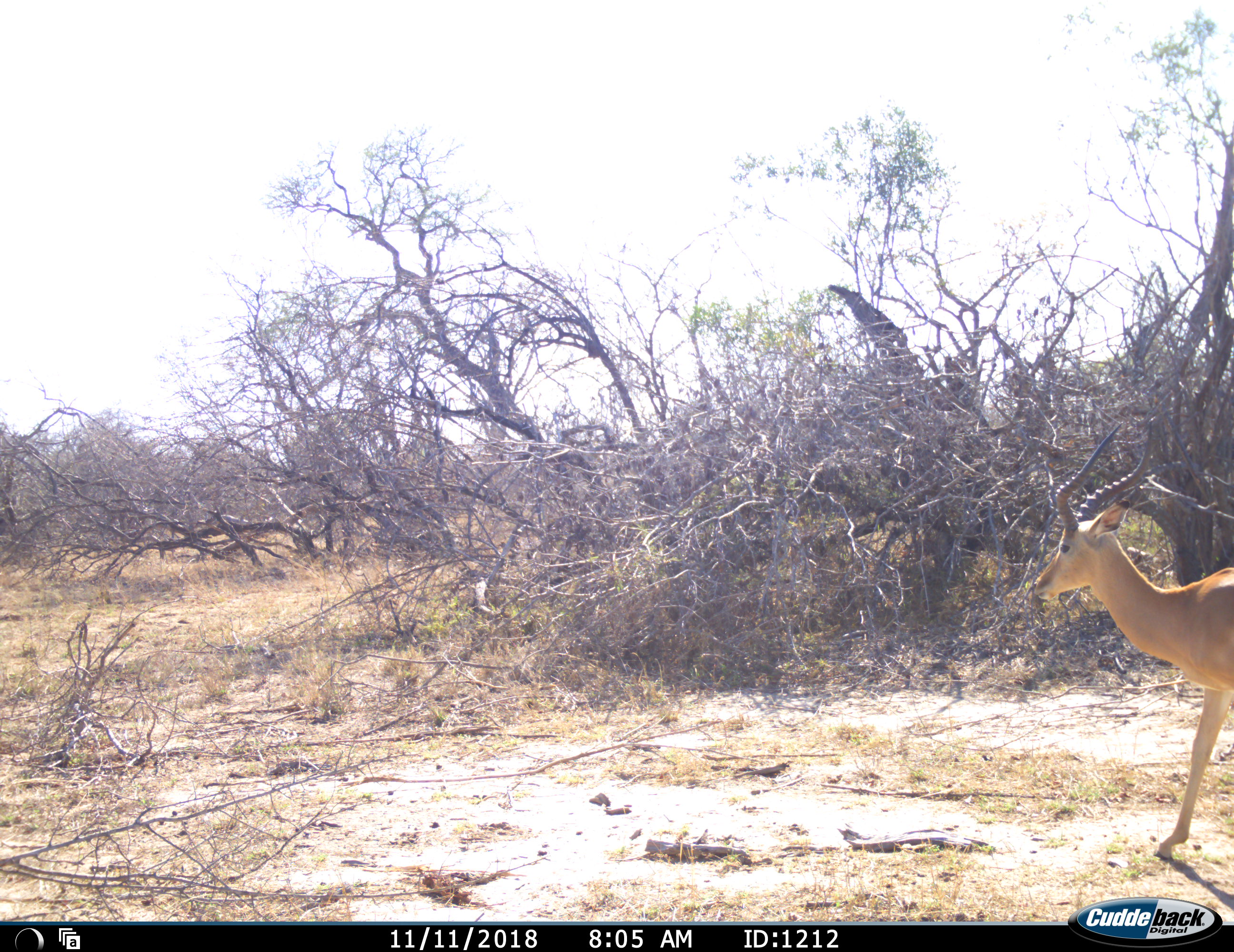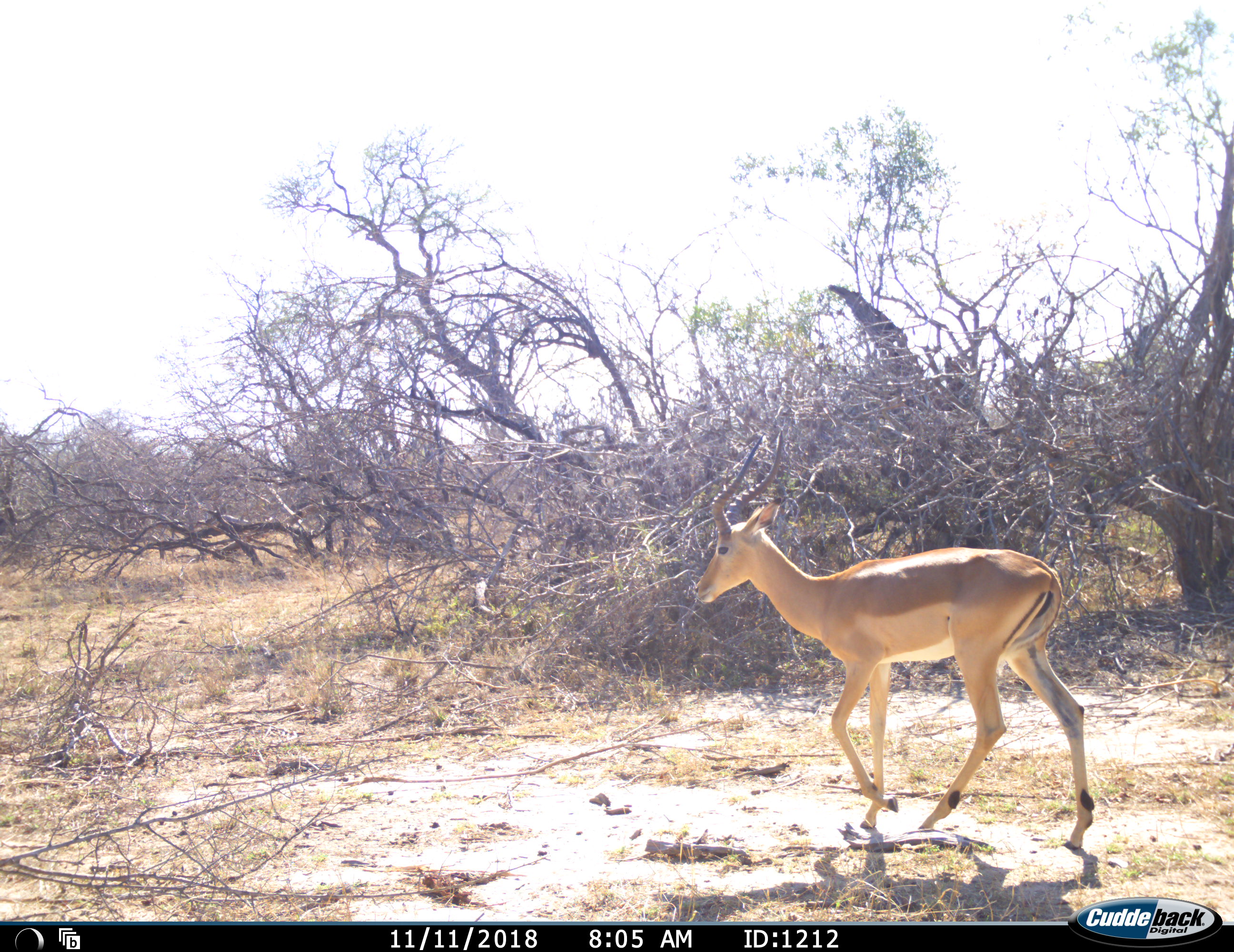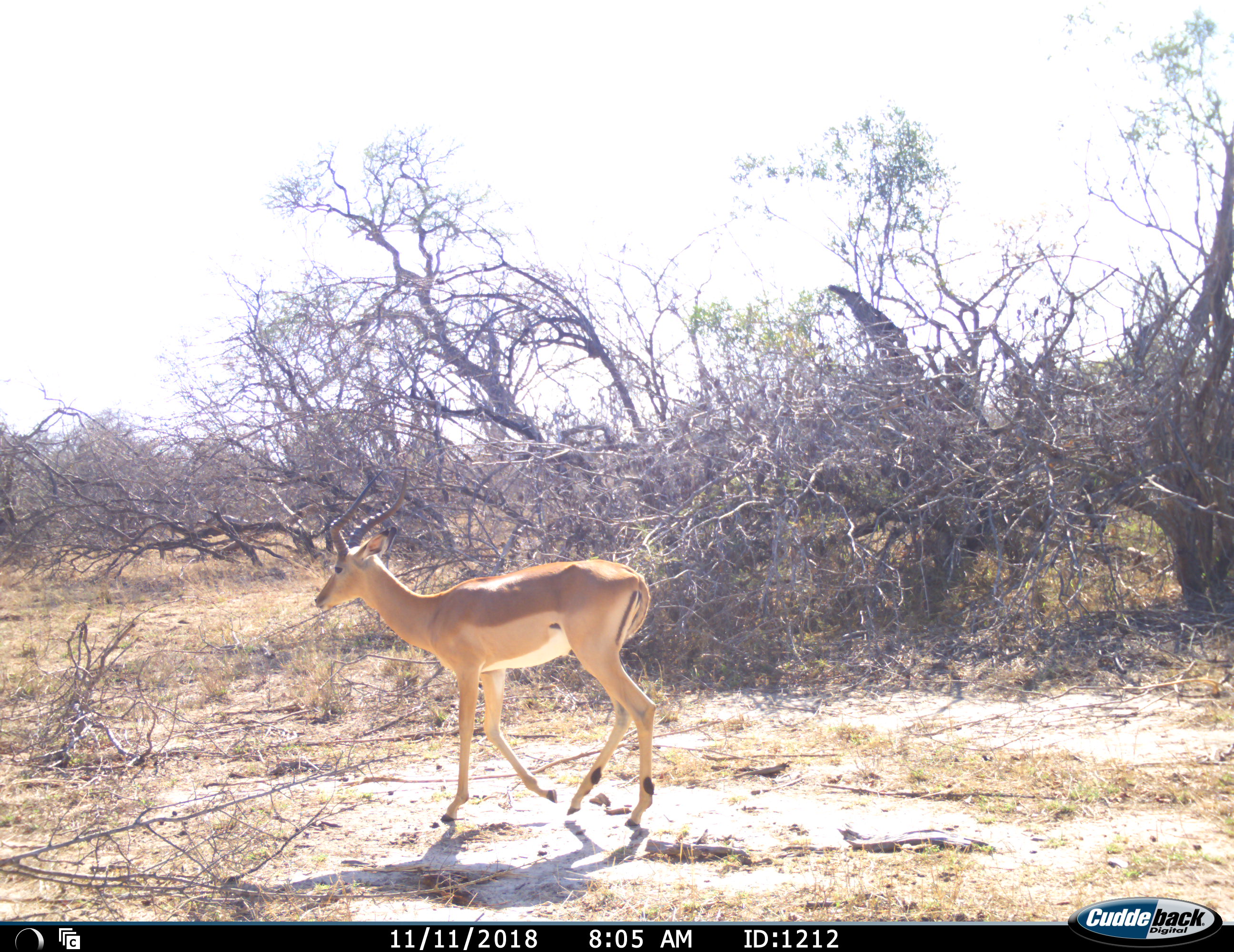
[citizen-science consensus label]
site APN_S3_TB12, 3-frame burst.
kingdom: Animalia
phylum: Chordata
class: Mammalia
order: Artiodactyla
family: Bovidae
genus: Aepyceros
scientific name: Aepyceros melampus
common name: impala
Impala (Aepyceros melampus), count 1. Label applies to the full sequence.